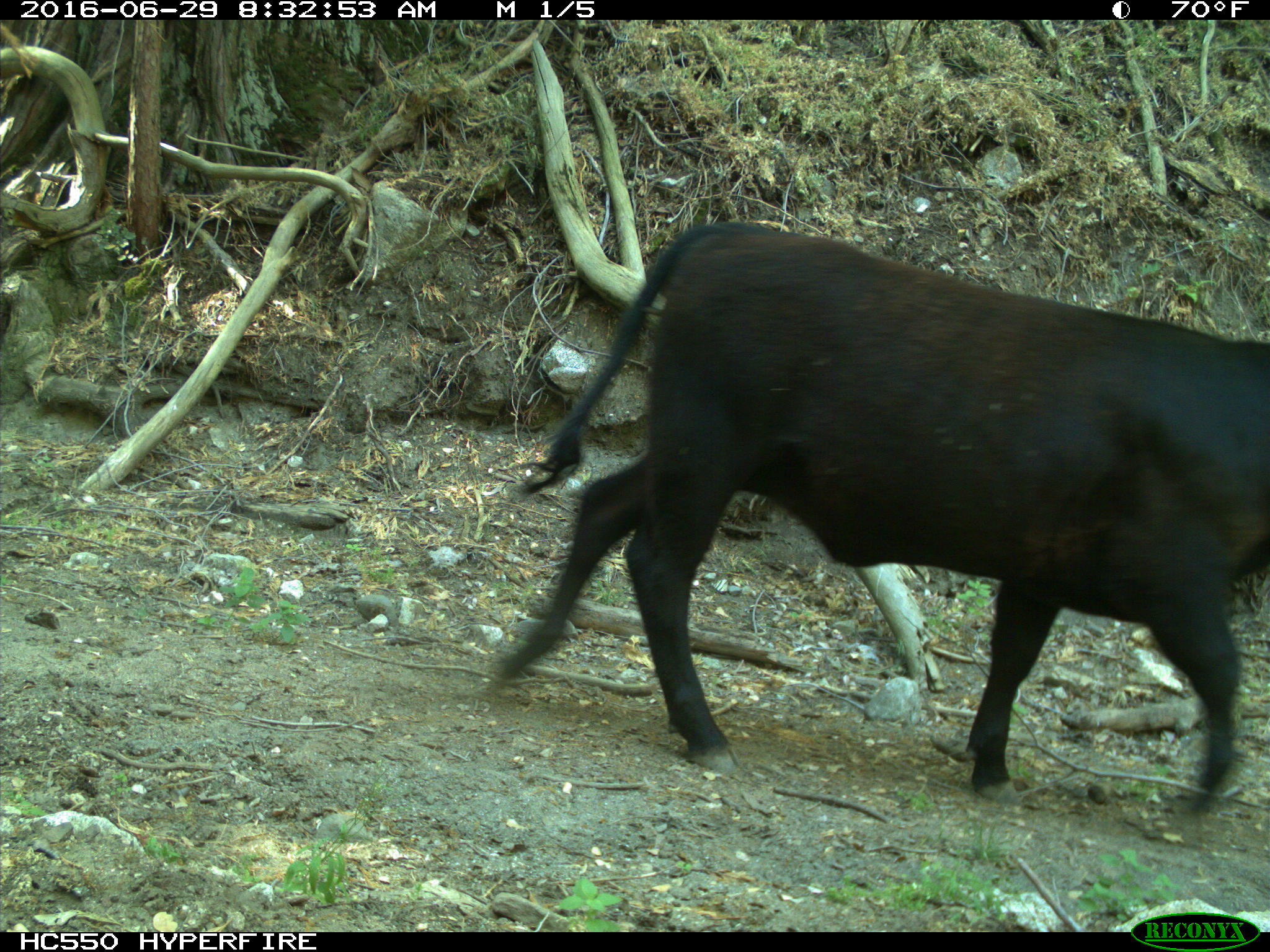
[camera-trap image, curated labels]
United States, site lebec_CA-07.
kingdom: Animalia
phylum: Chordata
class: Mammalia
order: Artiodactyla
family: Bovidae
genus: Bos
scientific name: Bos taurus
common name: domestic cow